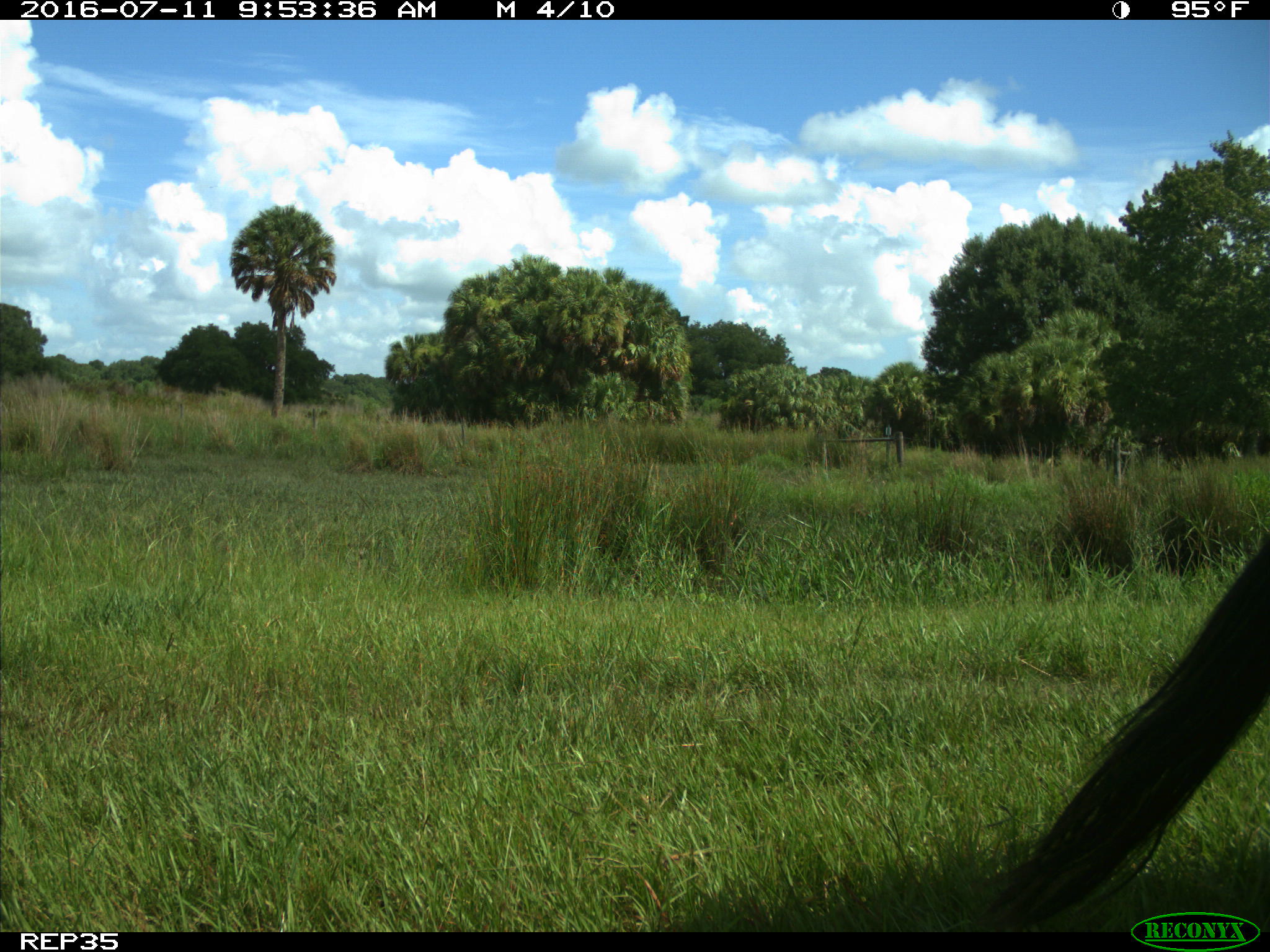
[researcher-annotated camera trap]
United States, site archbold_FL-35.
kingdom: Animalia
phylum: Chordata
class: Mammalia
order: Artiodactyla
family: Bovidae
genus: Bos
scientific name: Bos taurus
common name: domestic cow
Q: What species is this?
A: Bos taurus (domestic cow).